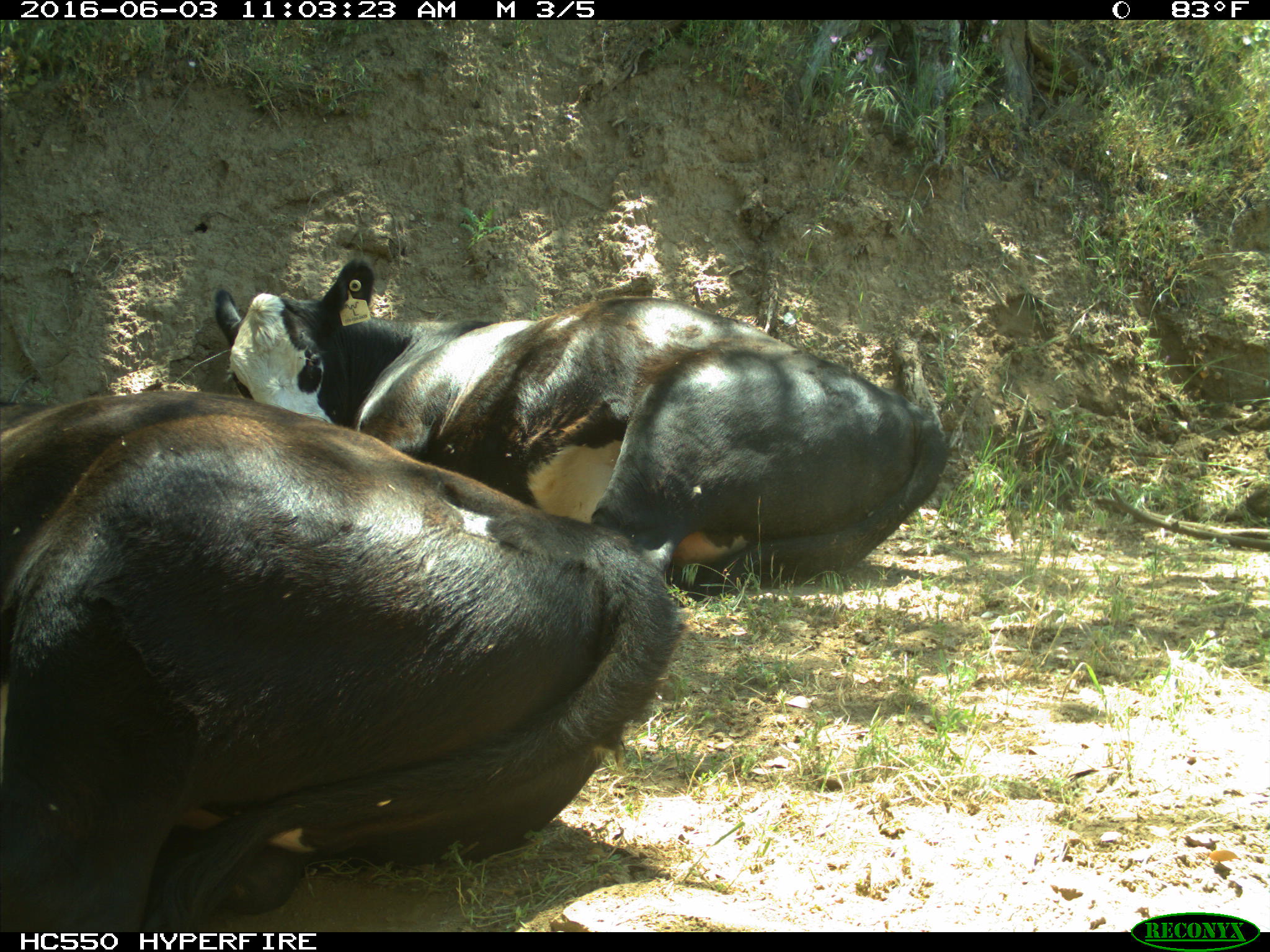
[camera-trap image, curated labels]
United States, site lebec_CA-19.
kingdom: Animalia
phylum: Chordata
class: Mammalia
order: Artiodactyla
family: Bovidae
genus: Bos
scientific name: Bos taurus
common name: domestic cow